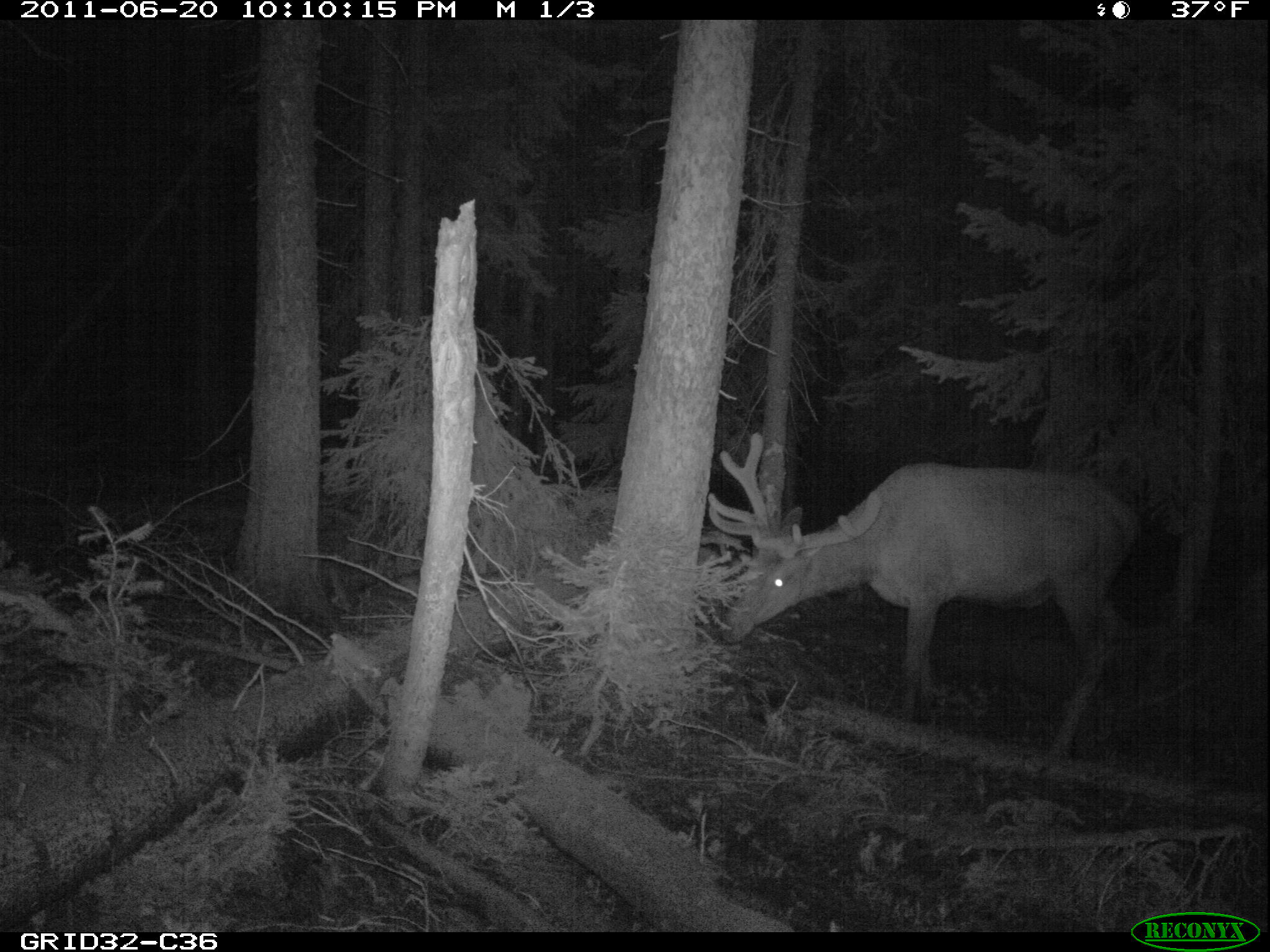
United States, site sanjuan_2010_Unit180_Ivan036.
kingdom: Animalia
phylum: Chordata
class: Mammalia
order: Artiodactyla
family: Cervidae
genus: Cervus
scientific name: Cervus elaphus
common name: red deer